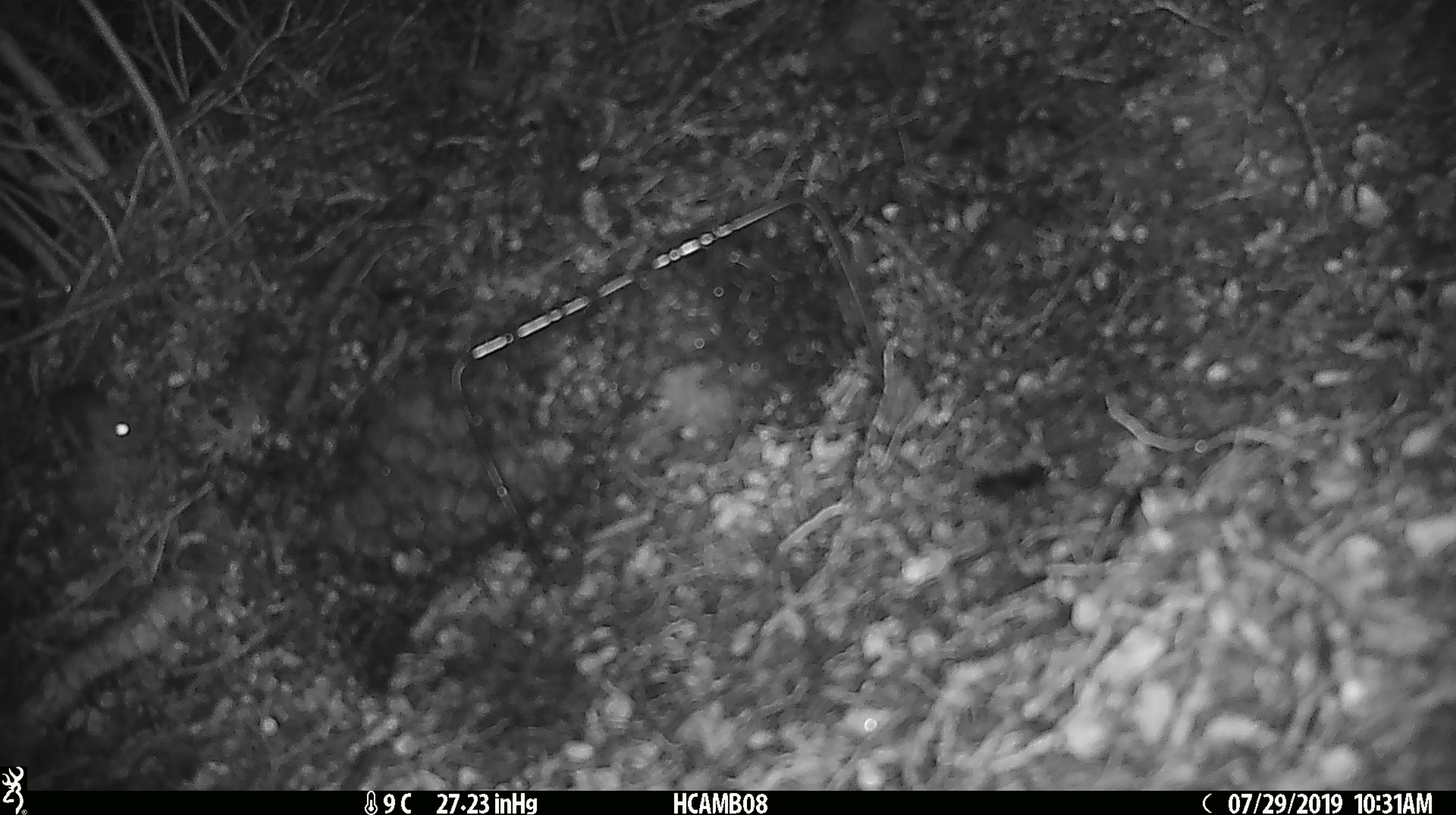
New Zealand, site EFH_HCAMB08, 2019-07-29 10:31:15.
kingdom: Animalia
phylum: Chordata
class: Mammalia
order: Rodentia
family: Muridae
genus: Mus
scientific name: Mus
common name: mouse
Mouse (Mus).